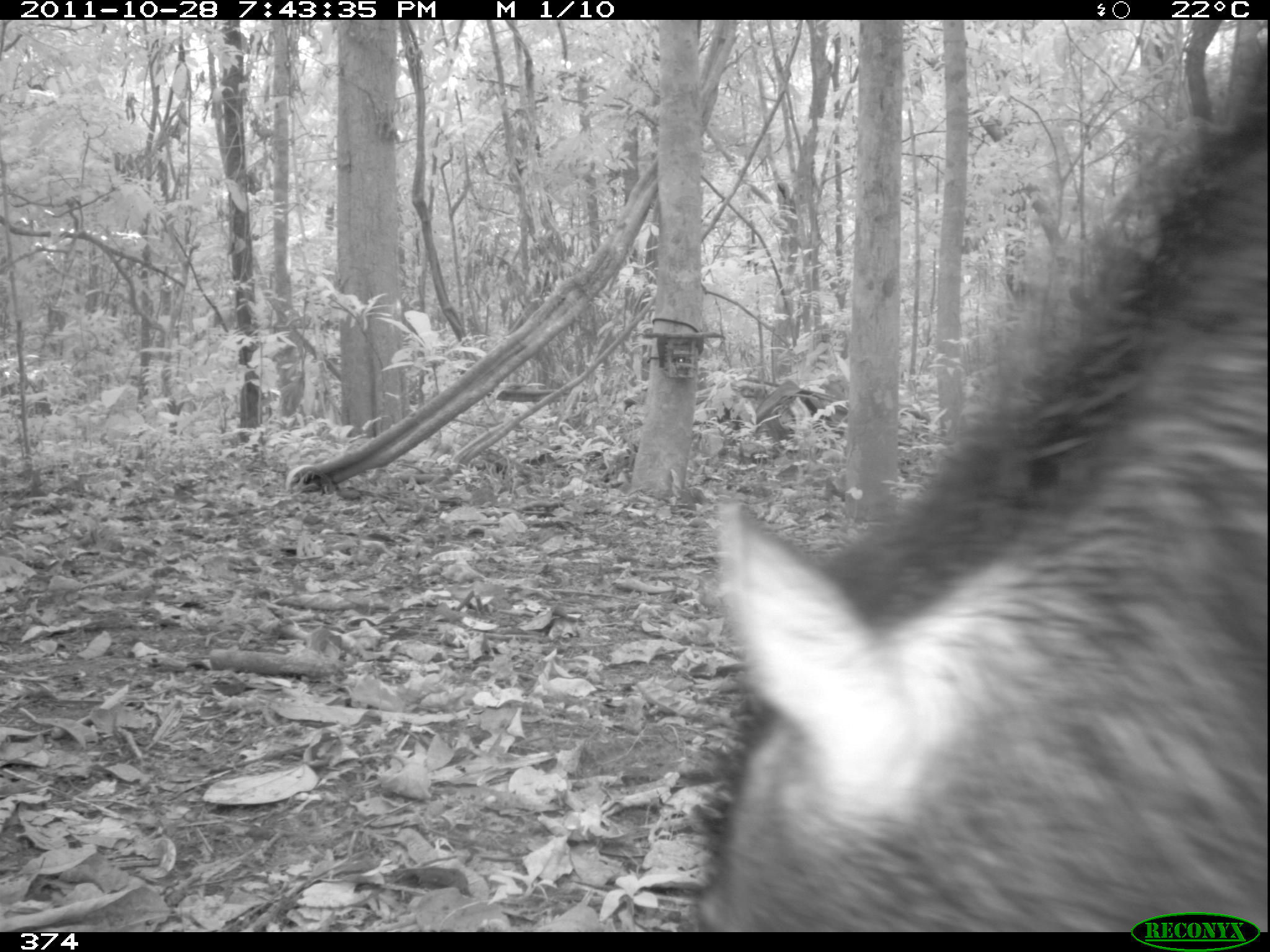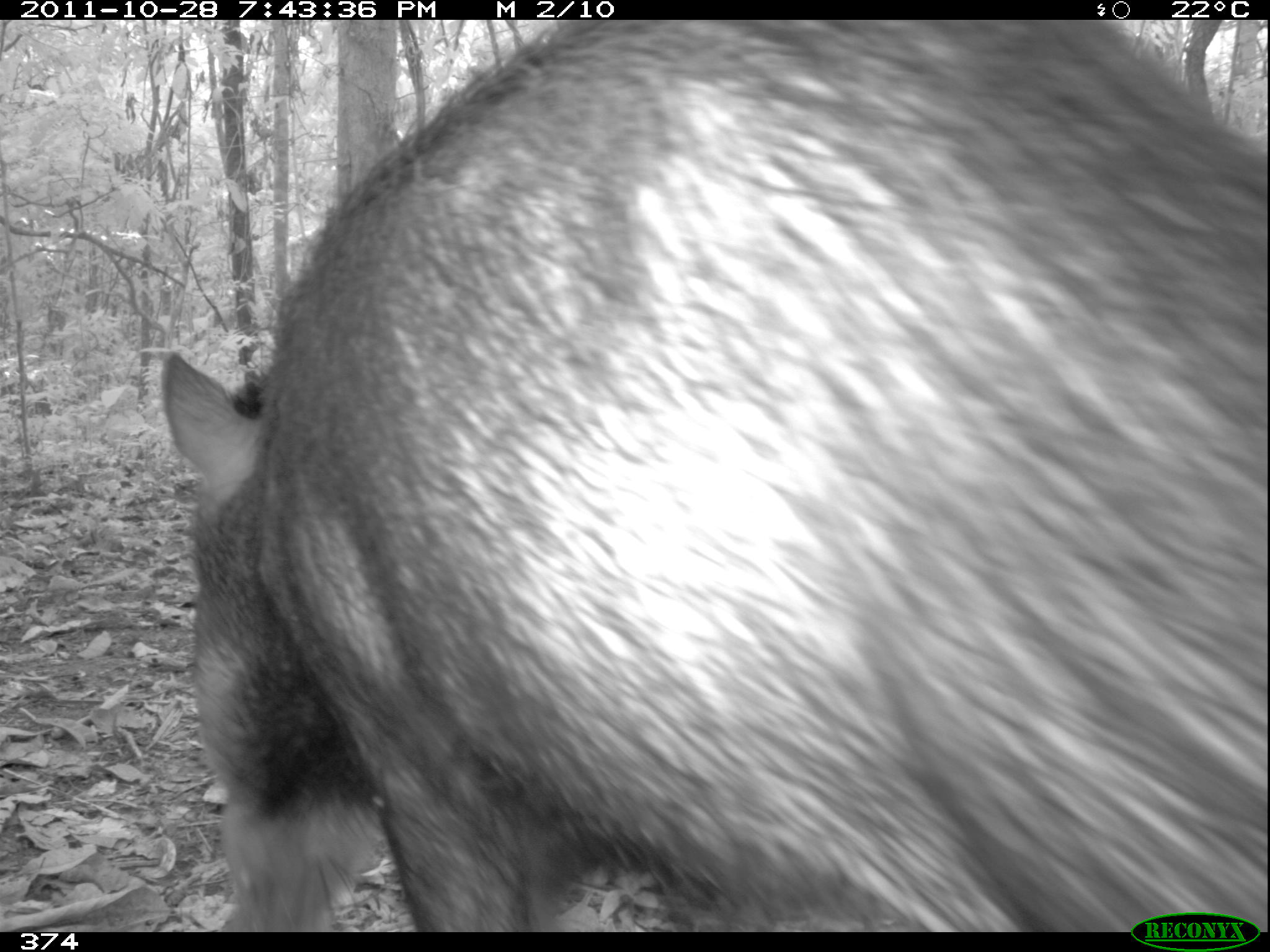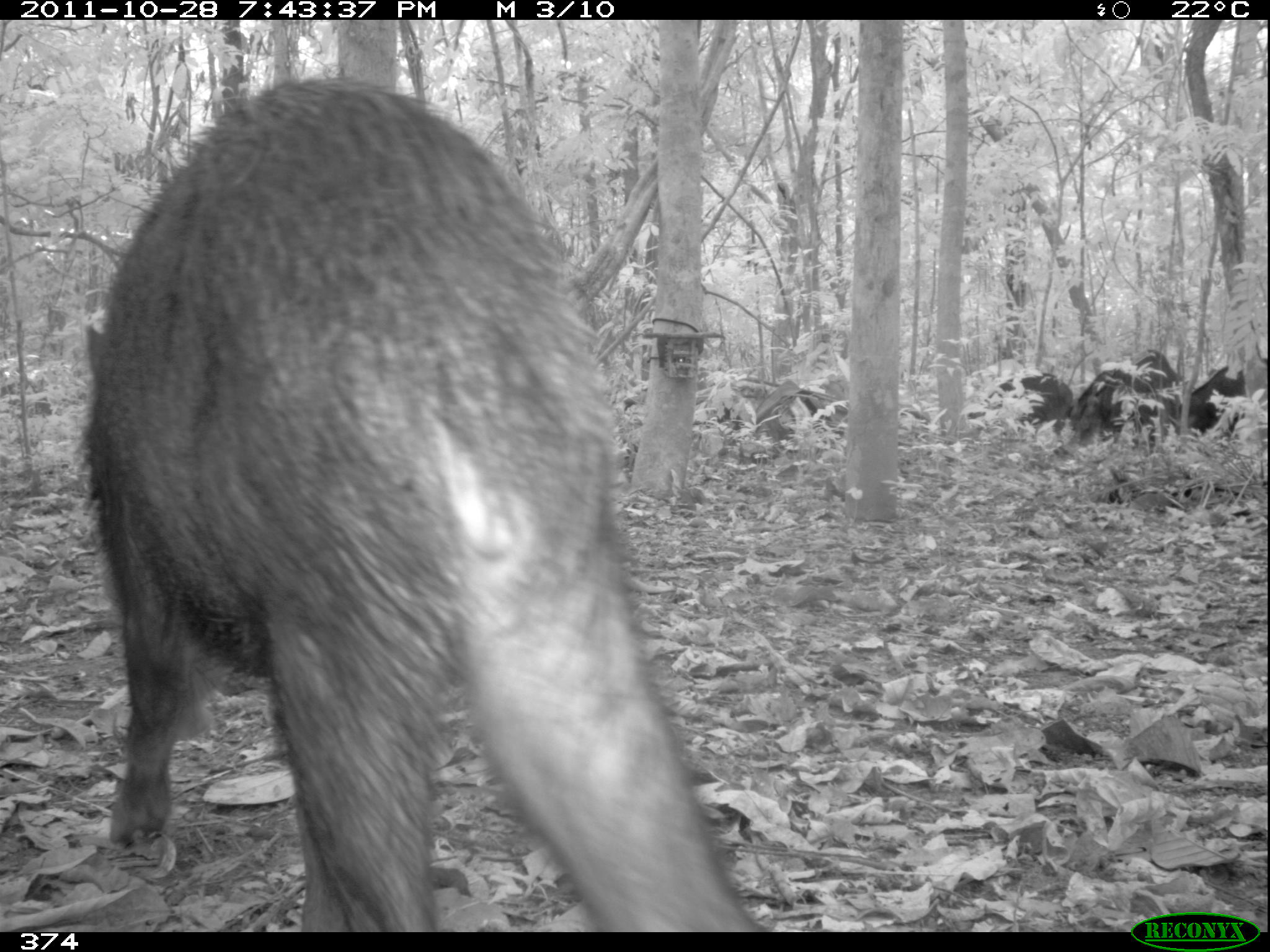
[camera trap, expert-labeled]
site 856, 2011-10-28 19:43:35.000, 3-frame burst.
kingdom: Animalia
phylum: Chordata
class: Mammalia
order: Artiodactyla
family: Tayassuidae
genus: Tayassu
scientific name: Tayassu pecari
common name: white-lipped peccary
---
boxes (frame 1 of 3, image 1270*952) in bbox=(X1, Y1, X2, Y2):
tayassu pecari: bbox=(696, 17, 1270, 928)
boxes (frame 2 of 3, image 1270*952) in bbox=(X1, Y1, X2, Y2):
tayassu pecari: bbox=(156, 18, 1270, 931)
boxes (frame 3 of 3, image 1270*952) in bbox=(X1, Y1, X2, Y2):
tayassu pecari: bbox=(82, 73, 765, 932); bbox=(1067, 350, 1178, 440); bbox=(979, 373, 1069, 439); bbox=(1187, 366, 1246, 439)